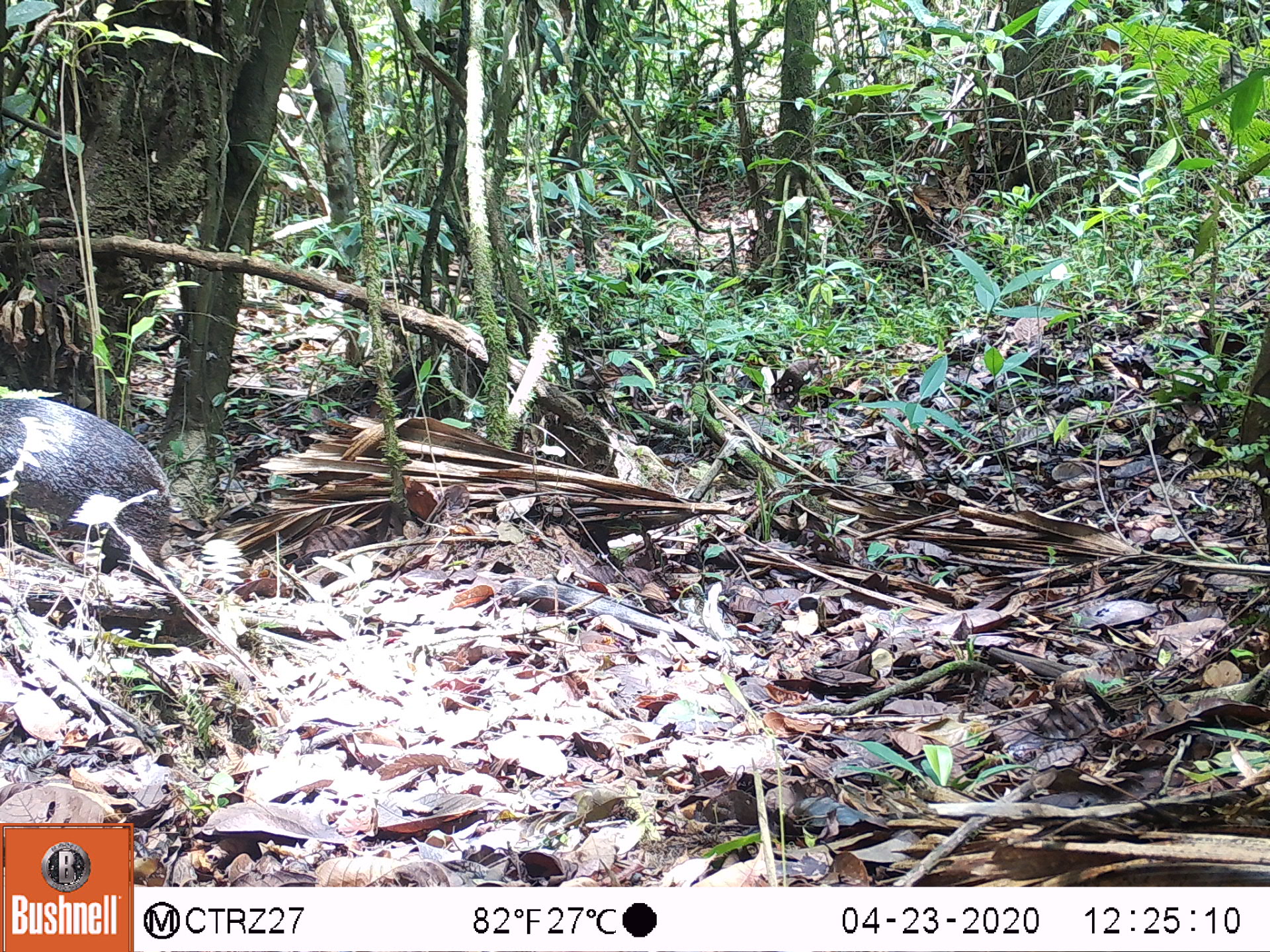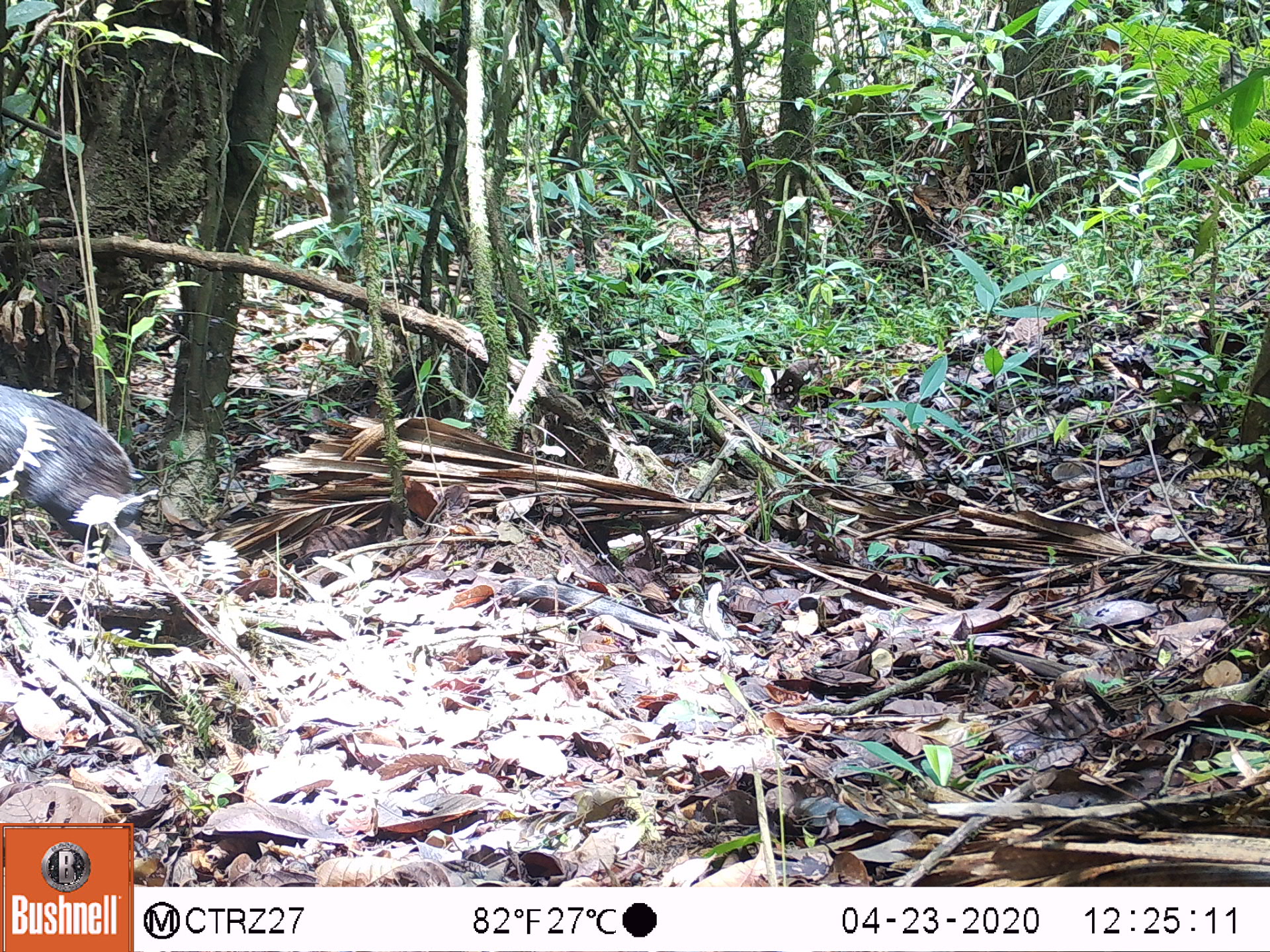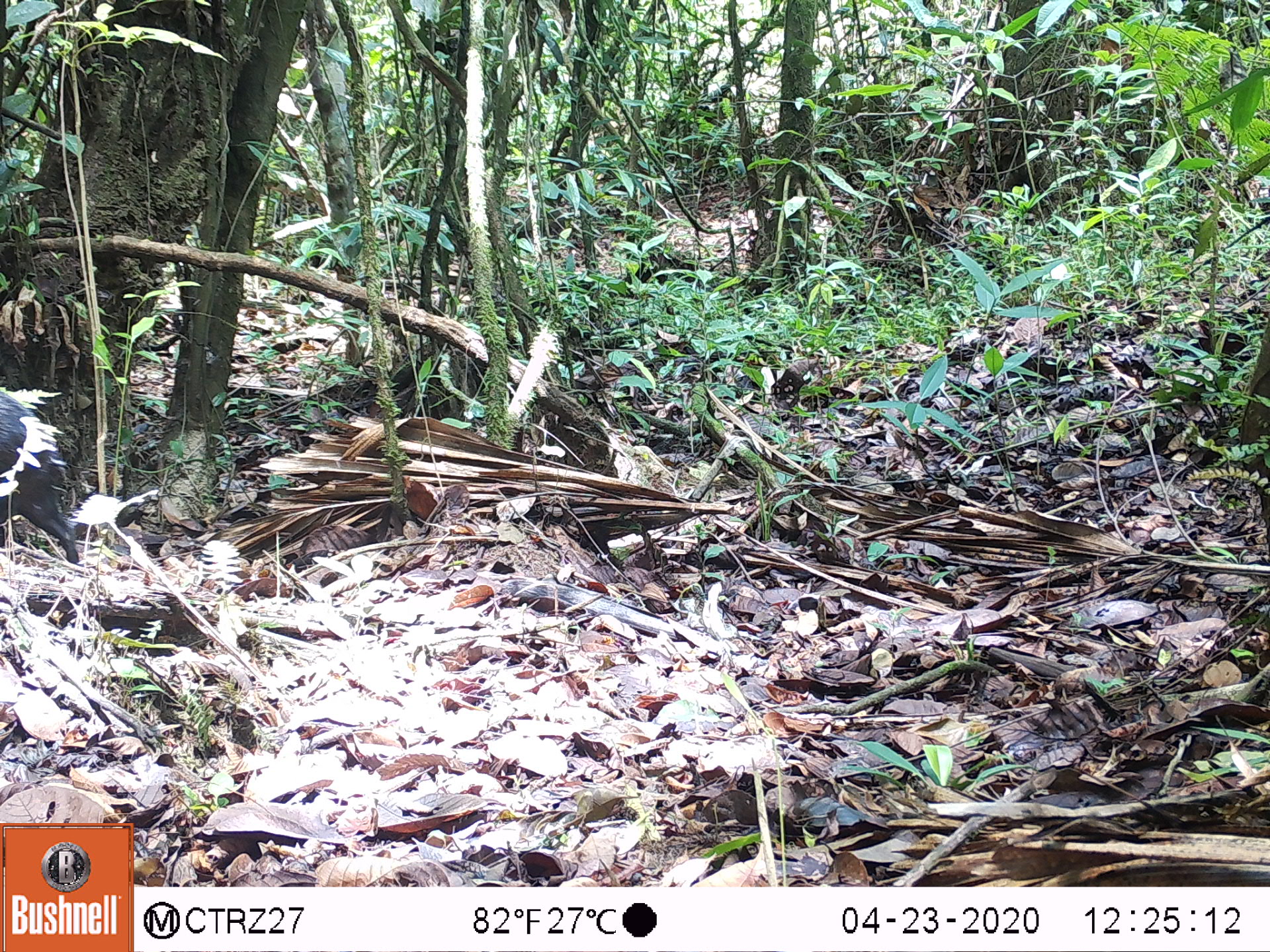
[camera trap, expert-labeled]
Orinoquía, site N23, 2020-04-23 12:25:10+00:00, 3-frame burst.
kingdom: Animalia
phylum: Chordata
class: Mammalia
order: Rodentia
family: Dasyproctidae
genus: Dasyprocta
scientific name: Dasyprocta fuliginosa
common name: black agouti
Black agouti (Dasyprocta fuliginosa).